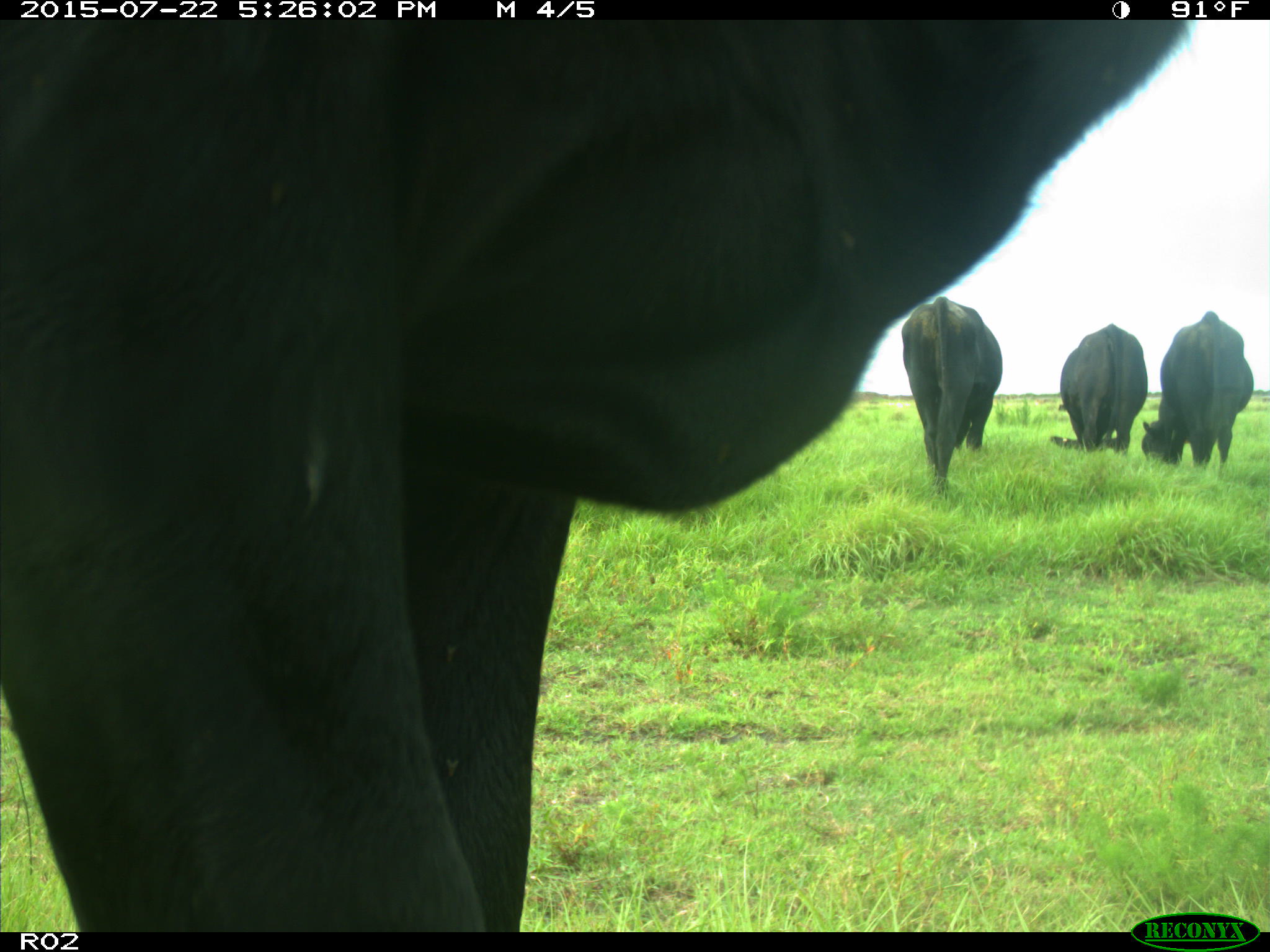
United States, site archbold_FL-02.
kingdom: Animalia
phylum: Chordata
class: Mammalia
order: Artiodactyla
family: Bovidae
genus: Bos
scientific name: Bos taurus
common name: domestic cow